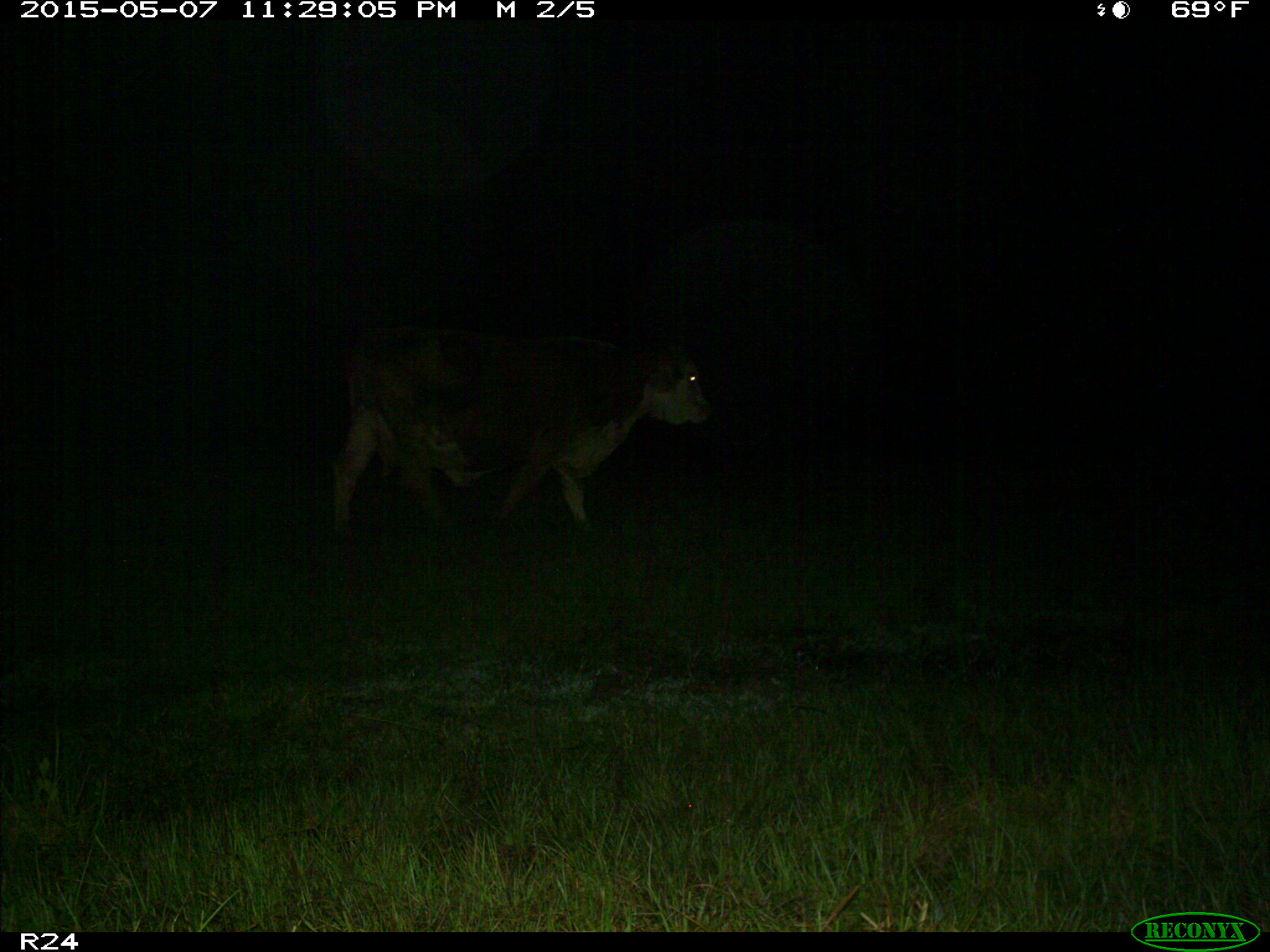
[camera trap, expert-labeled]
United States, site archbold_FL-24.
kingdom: Animalia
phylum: Chordata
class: Mammalia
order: Artiodactyla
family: Bovidae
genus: Bos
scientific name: Bos taurus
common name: domestic cow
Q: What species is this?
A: Bos taurus (domestic cow).